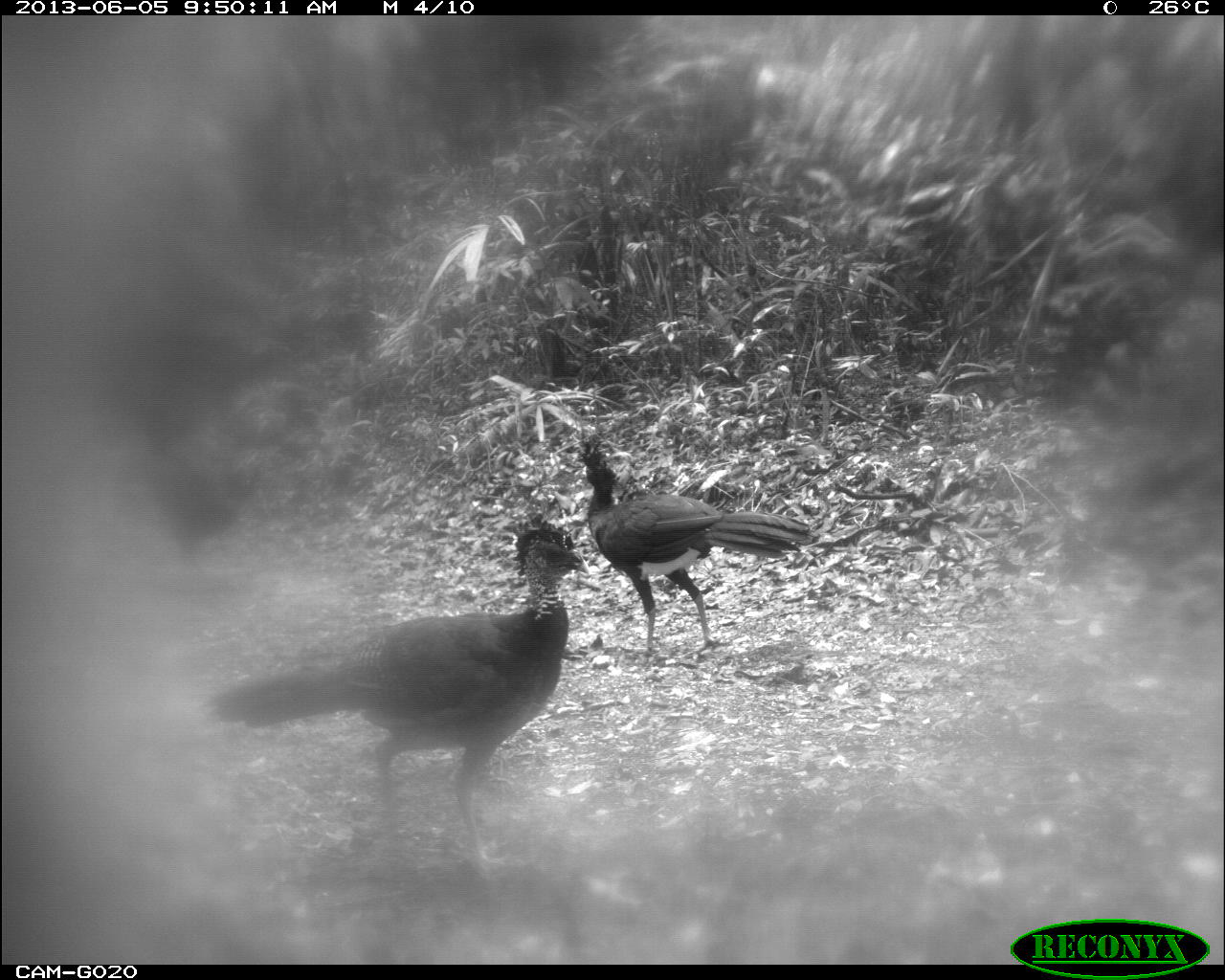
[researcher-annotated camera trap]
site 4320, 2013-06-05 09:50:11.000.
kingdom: Animalia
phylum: Chordata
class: Aves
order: Galliformes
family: Cracidae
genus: Crax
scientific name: Crax rubra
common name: great curassow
Crax rubra (great curassow), count 4.